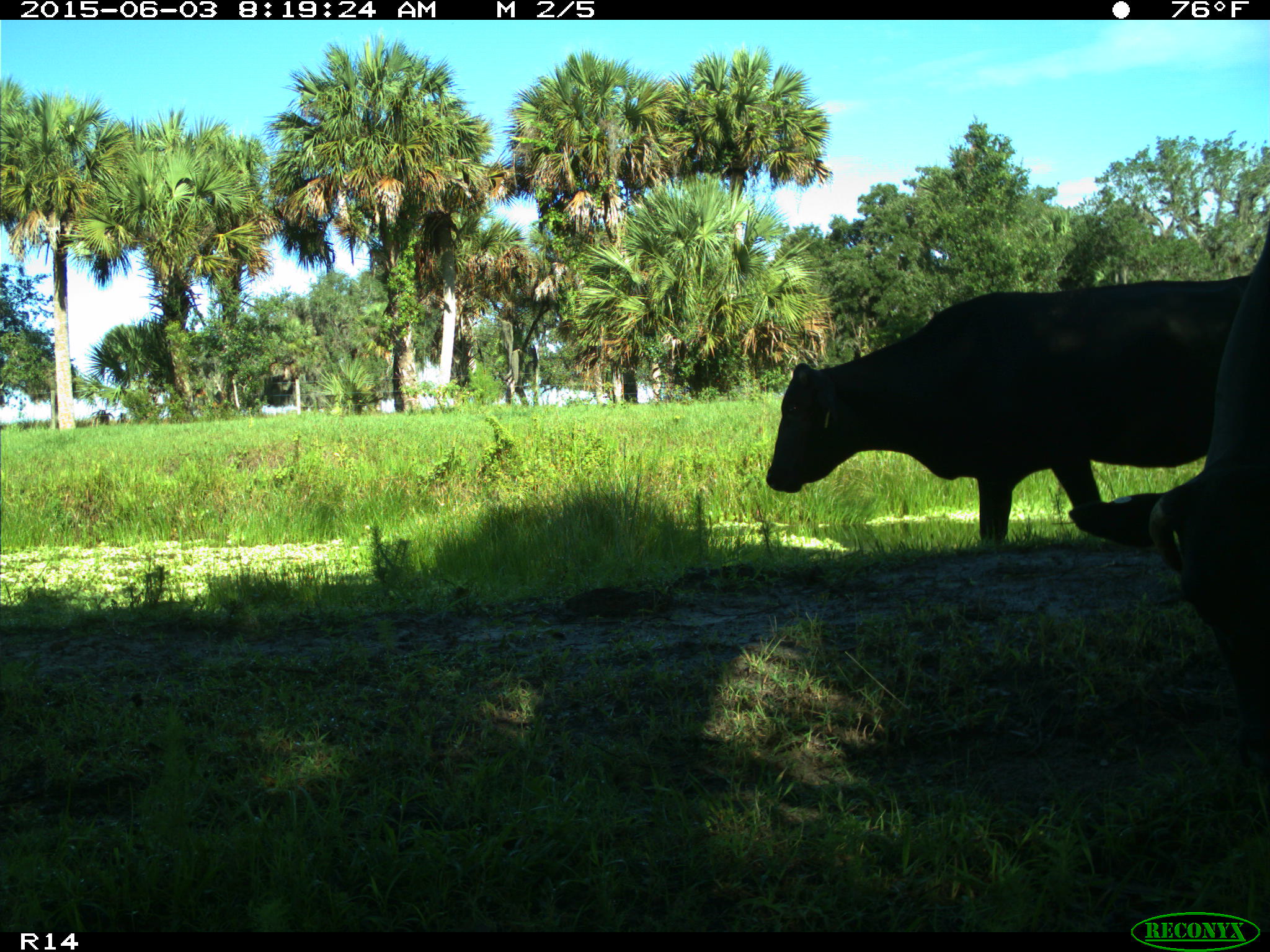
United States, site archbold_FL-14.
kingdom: Animalia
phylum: Chordata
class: Mammalia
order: Artiodactyla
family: Bovidae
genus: Bos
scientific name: Bos taurus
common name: domestic cow